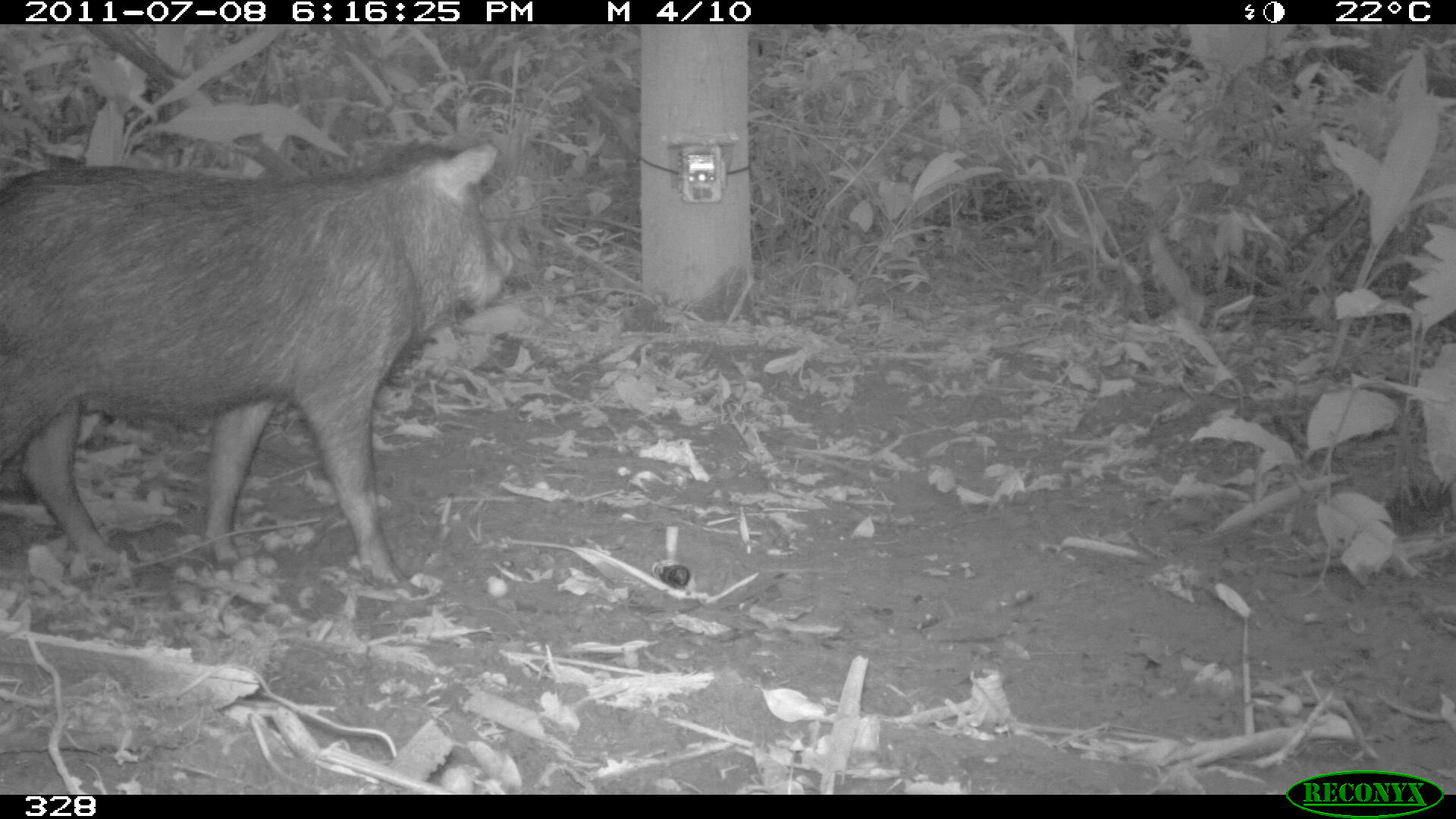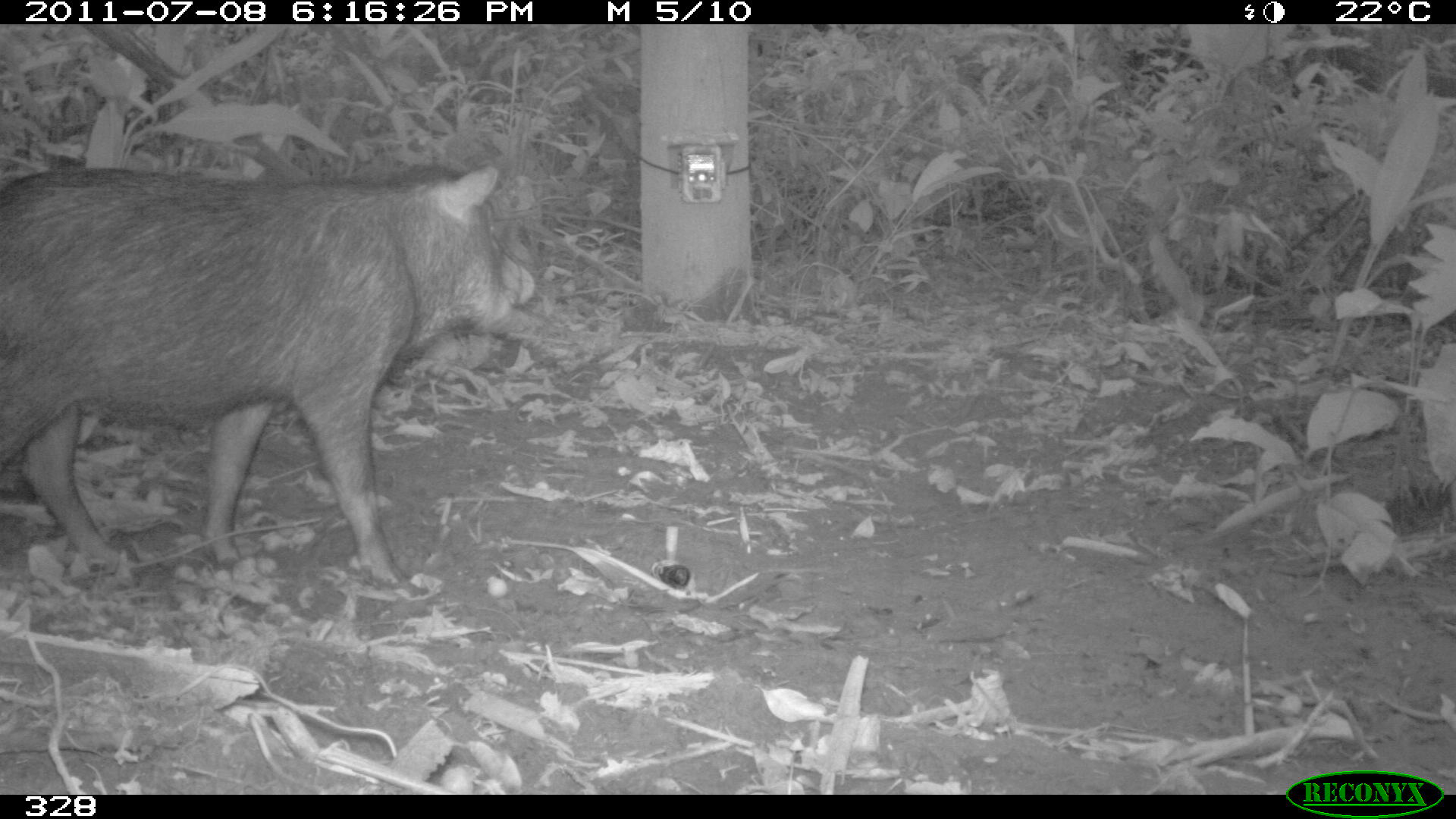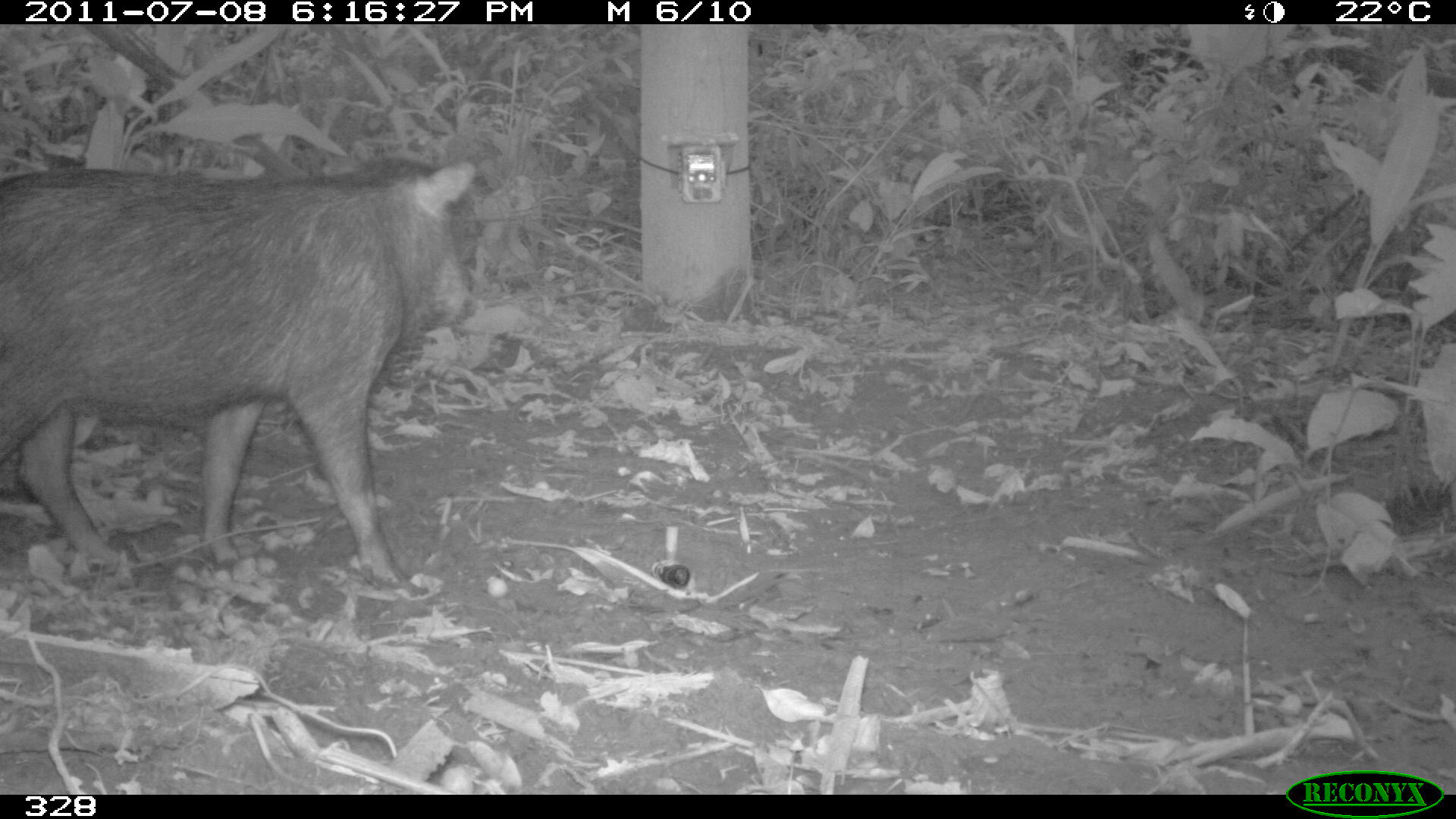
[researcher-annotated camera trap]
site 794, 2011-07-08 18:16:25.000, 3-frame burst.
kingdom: Animalia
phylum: Chordata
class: Mammalia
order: Artiodactyla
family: Tayassuidae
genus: Tayassu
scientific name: Tayassu pecari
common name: white-lipped peccary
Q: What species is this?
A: Tayassu pecari (white-lipped peccary).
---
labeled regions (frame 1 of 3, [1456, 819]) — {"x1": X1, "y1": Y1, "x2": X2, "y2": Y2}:
tayassu pecari: {"x1": 0, "y1": 139, "x2": 511, "y2": 583}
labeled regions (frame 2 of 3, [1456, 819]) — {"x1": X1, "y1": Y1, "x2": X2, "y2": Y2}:
tayassu pecari: {"x1": 0, "y1": 162, "x2": 532, "y2": 583}